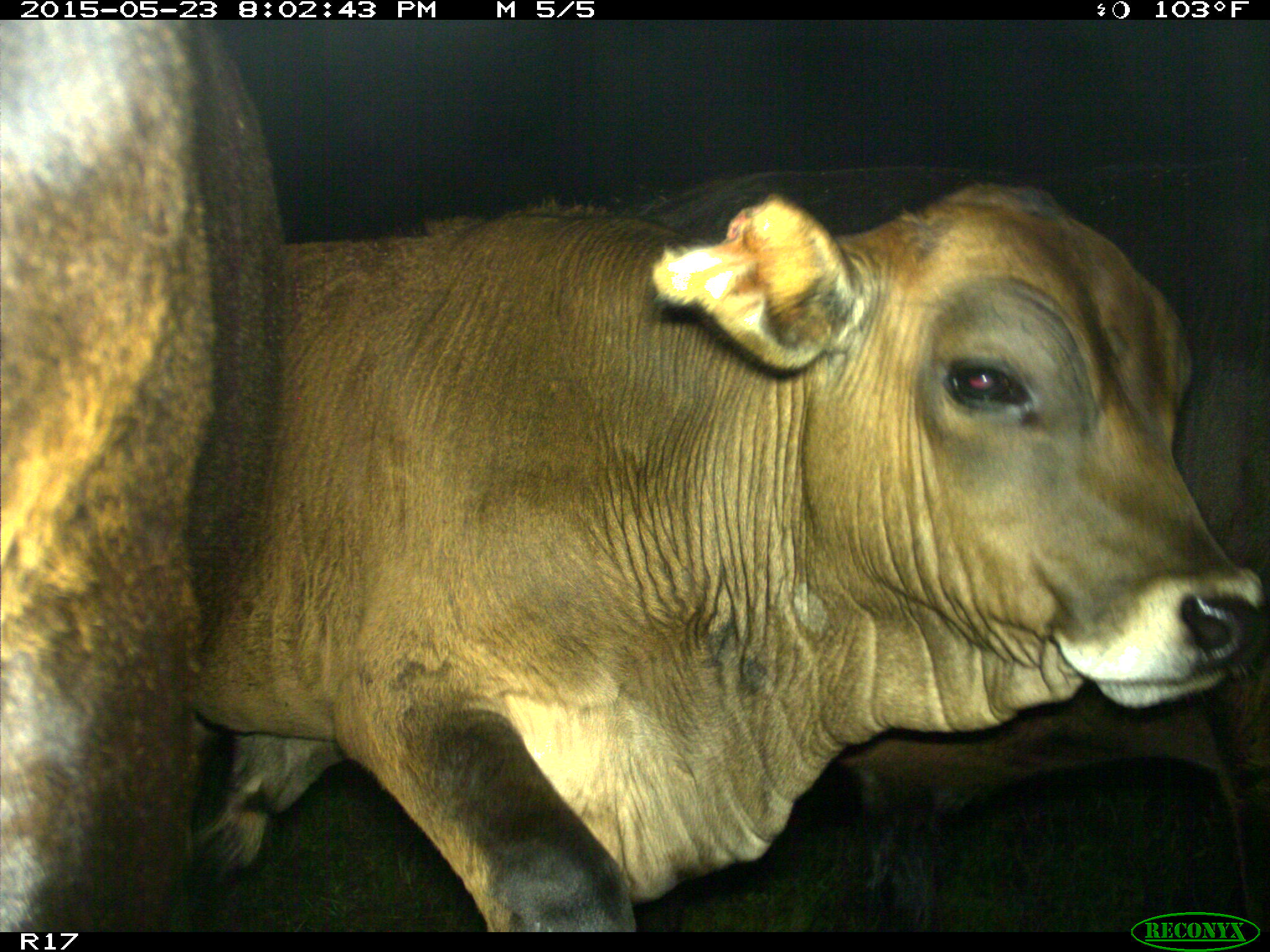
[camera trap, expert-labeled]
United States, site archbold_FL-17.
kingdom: Animalia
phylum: Chordata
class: Mammalia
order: Artiodactyla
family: Bovidae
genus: Bos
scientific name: Bos taurus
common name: domestic cow